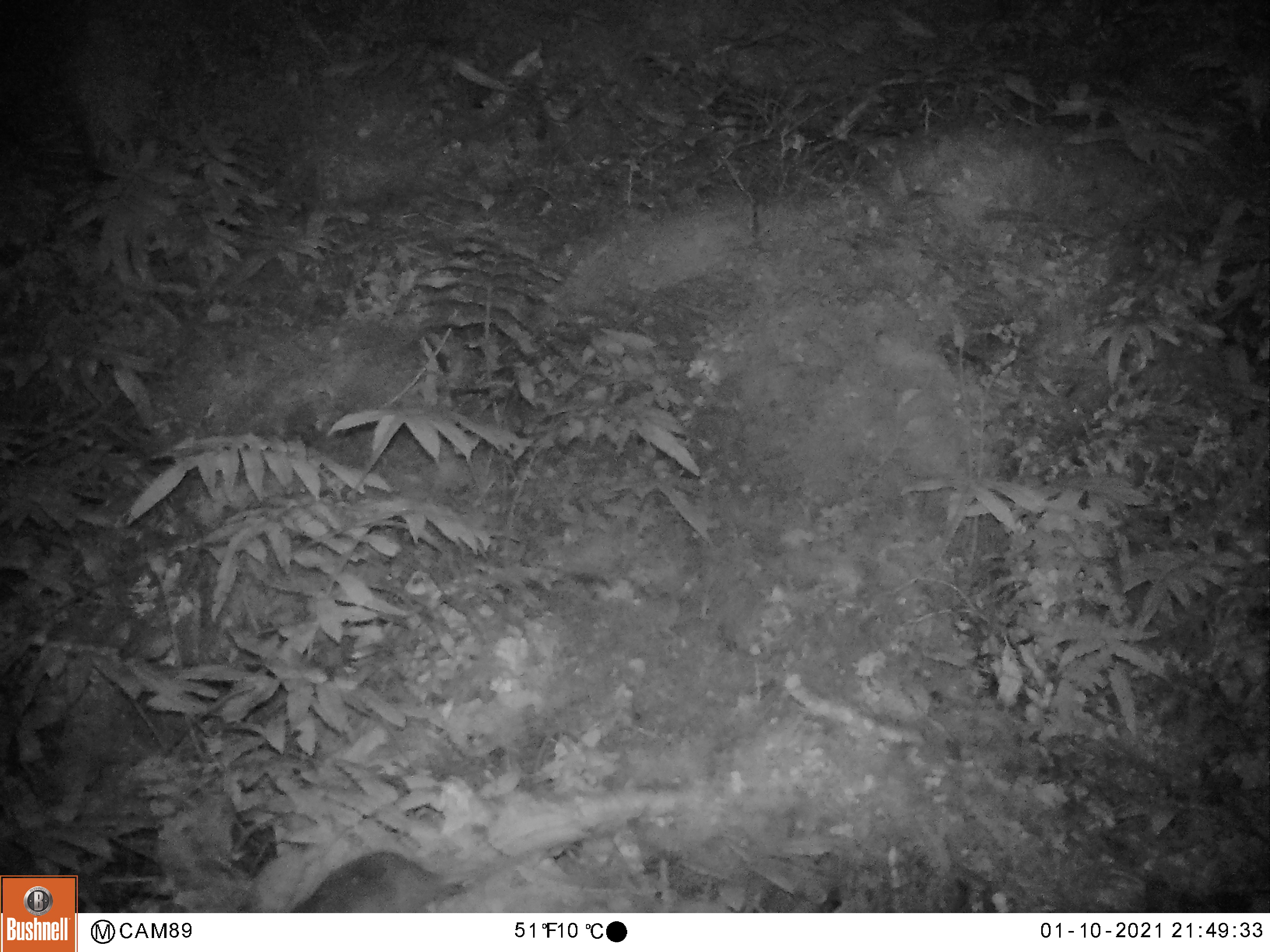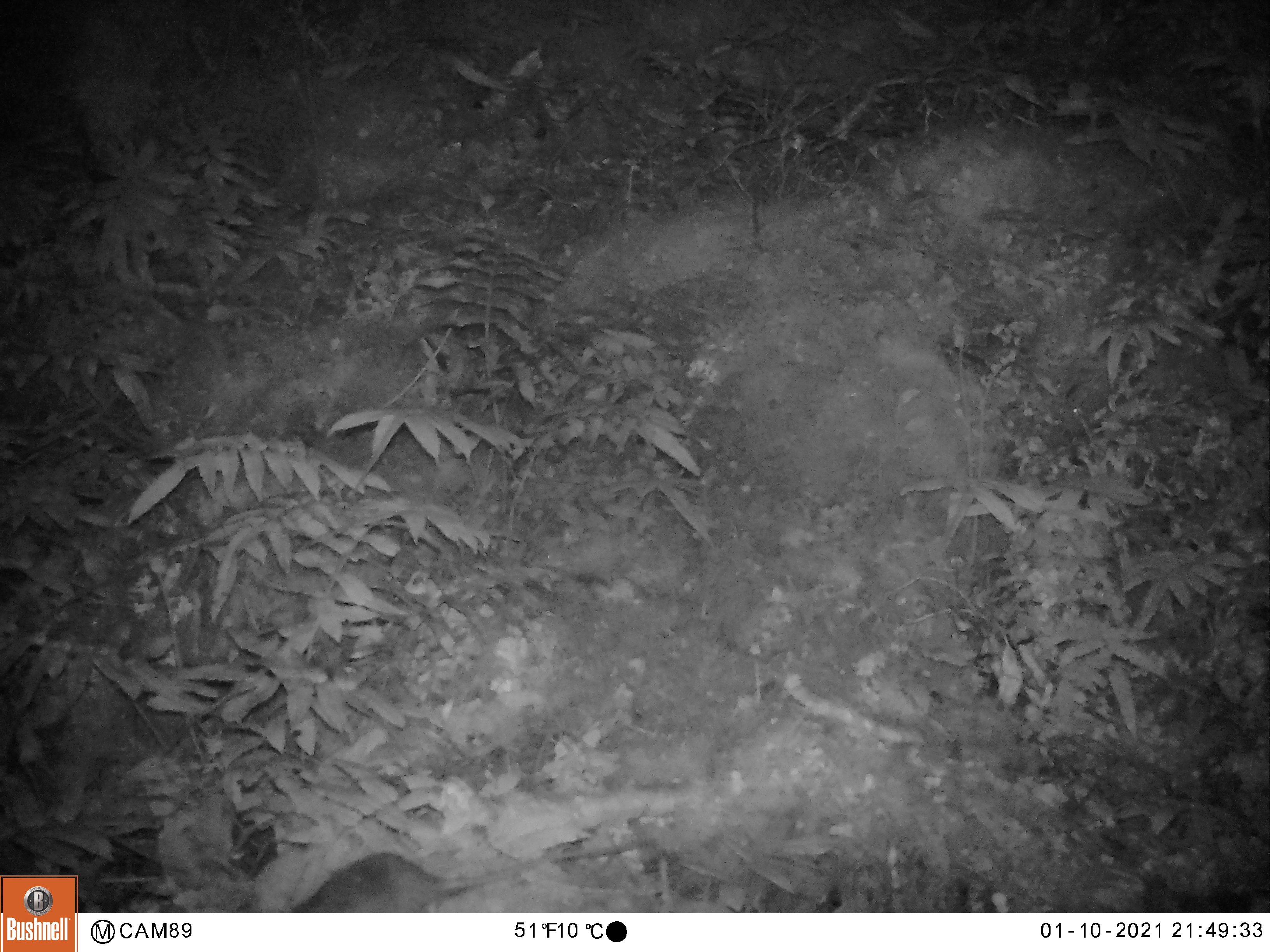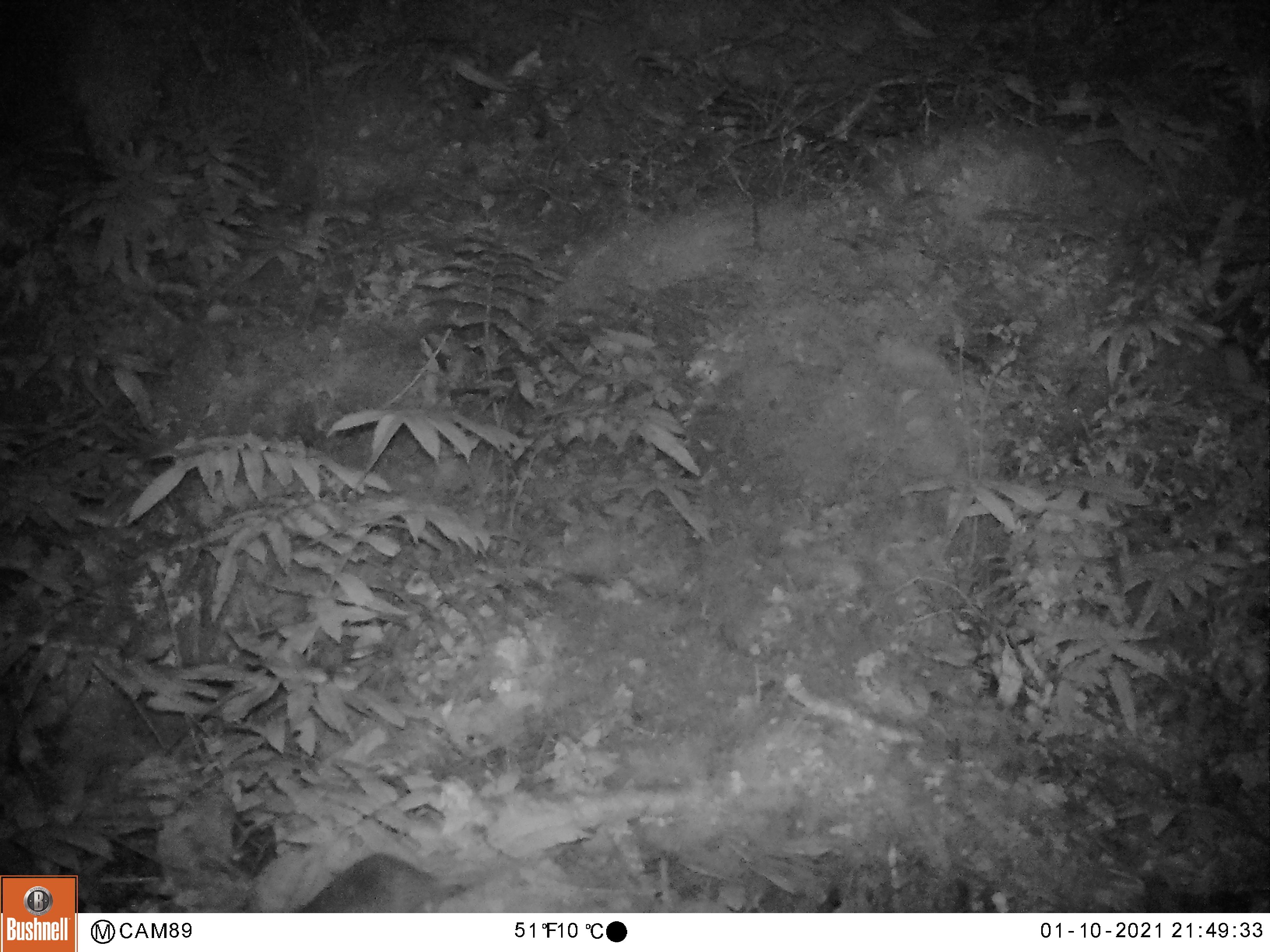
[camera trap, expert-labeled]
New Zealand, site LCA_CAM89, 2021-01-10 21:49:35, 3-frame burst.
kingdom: Animalia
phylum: Chordata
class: Mammalia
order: Rodentia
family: Muridae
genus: Rattus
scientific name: Rattus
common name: rat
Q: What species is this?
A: Rat (Rattus).